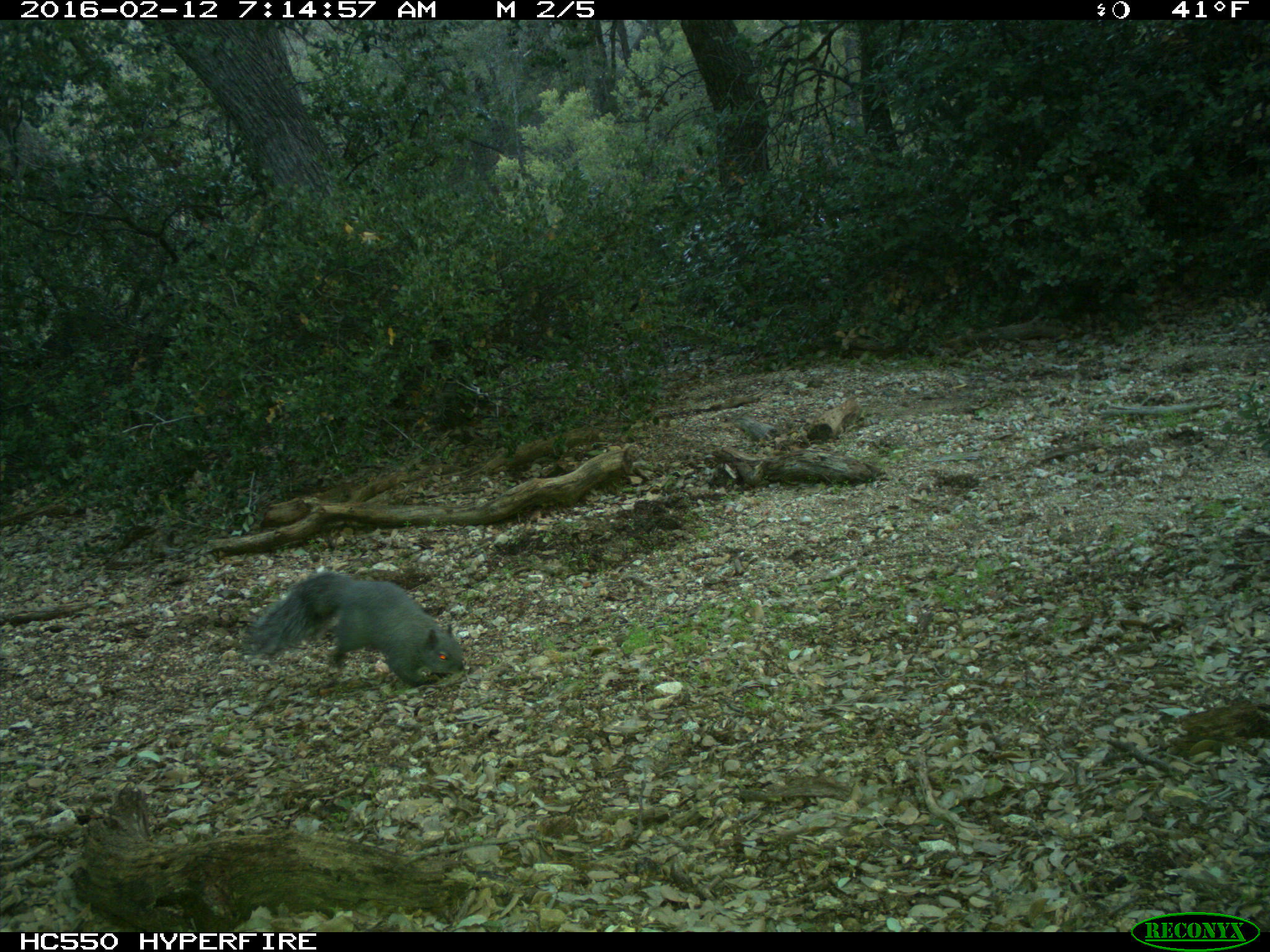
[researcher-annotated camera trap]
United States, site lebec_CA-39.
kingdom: Animalia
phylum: Chordata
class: Mammalia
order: Rodentia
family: Sciuridae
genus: Sciurus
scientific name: Sciurus carolinensis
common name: eastern gray squirrel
Sciurus carolinensis (eastern gray squirrel).